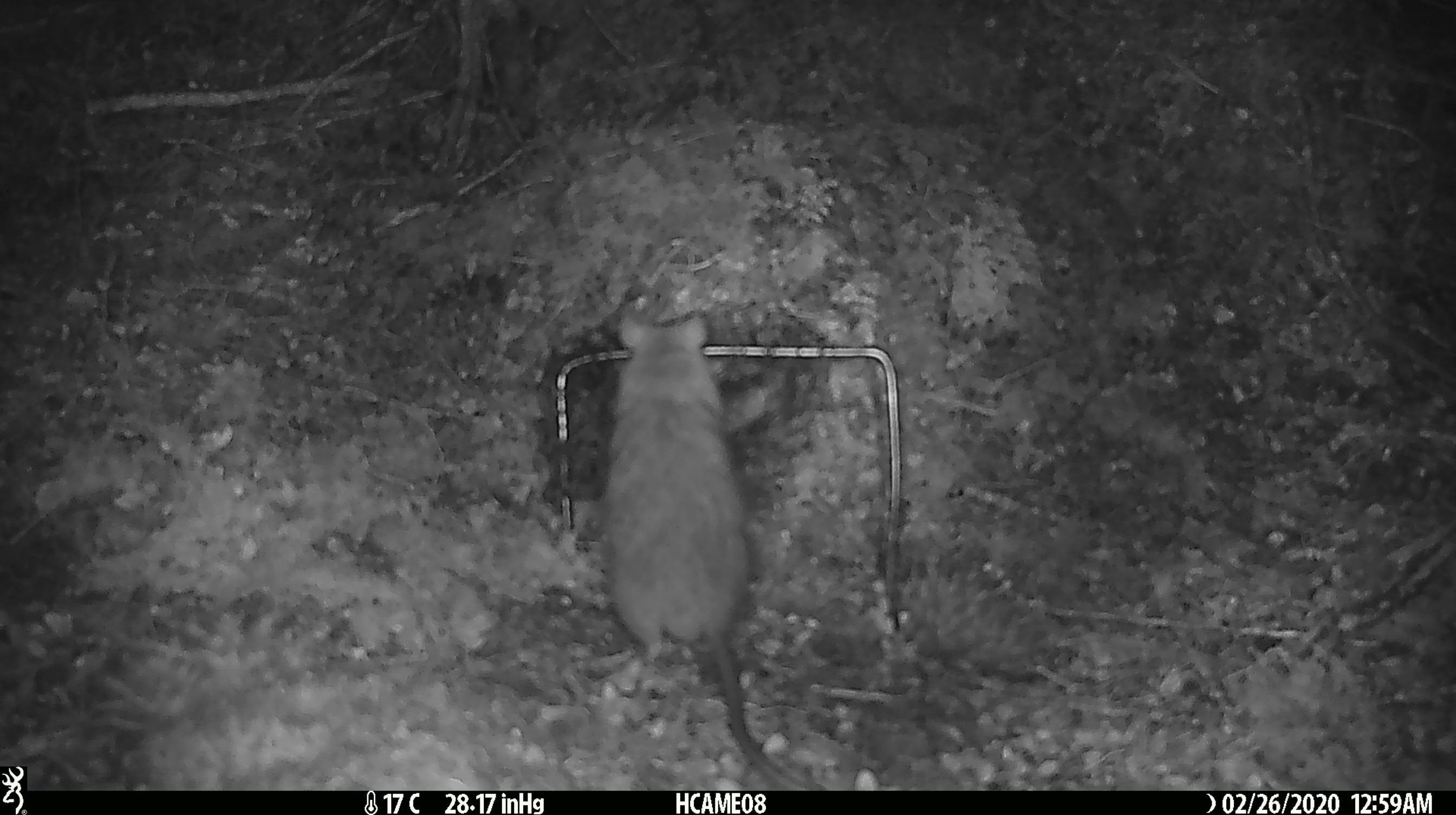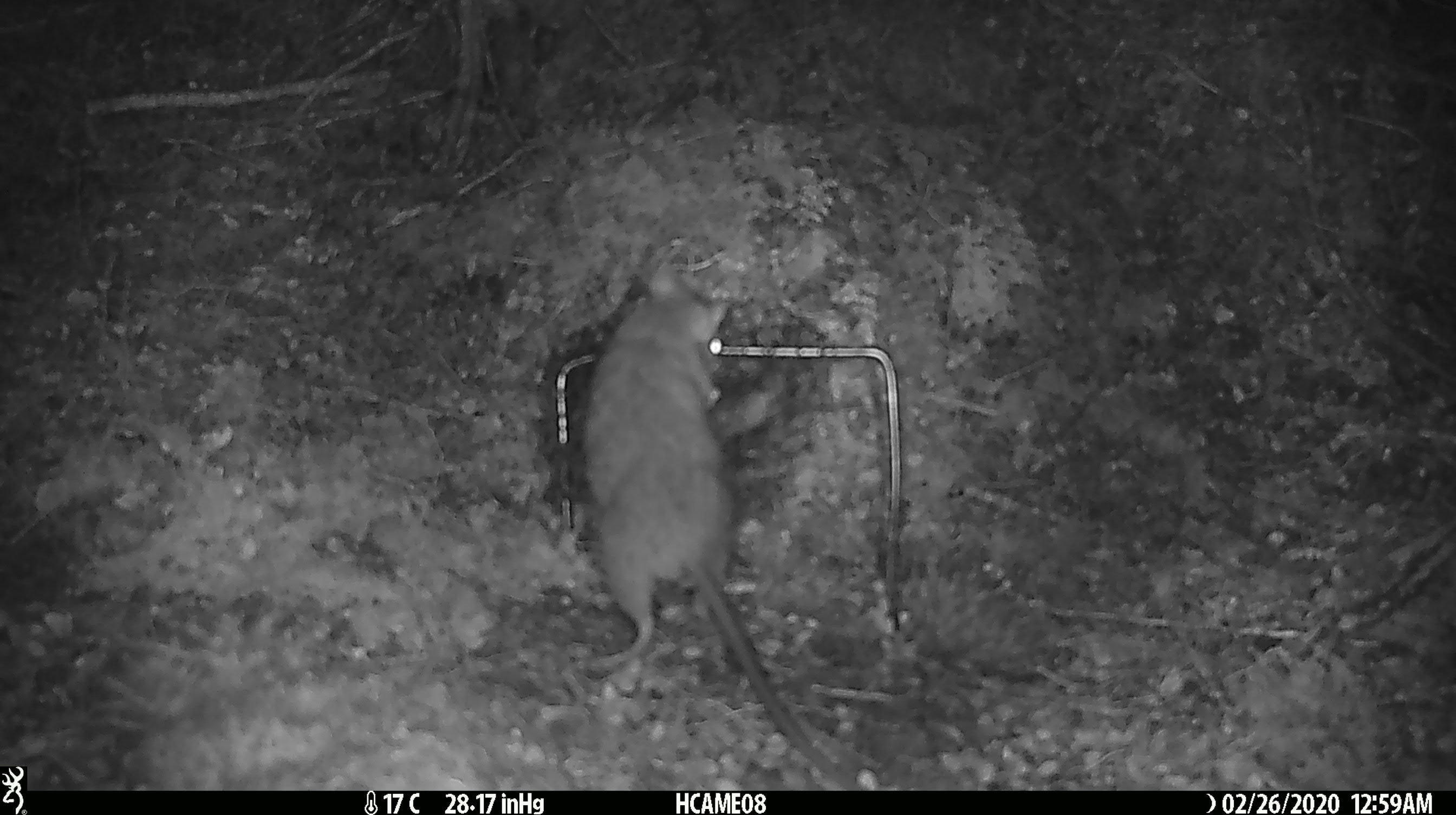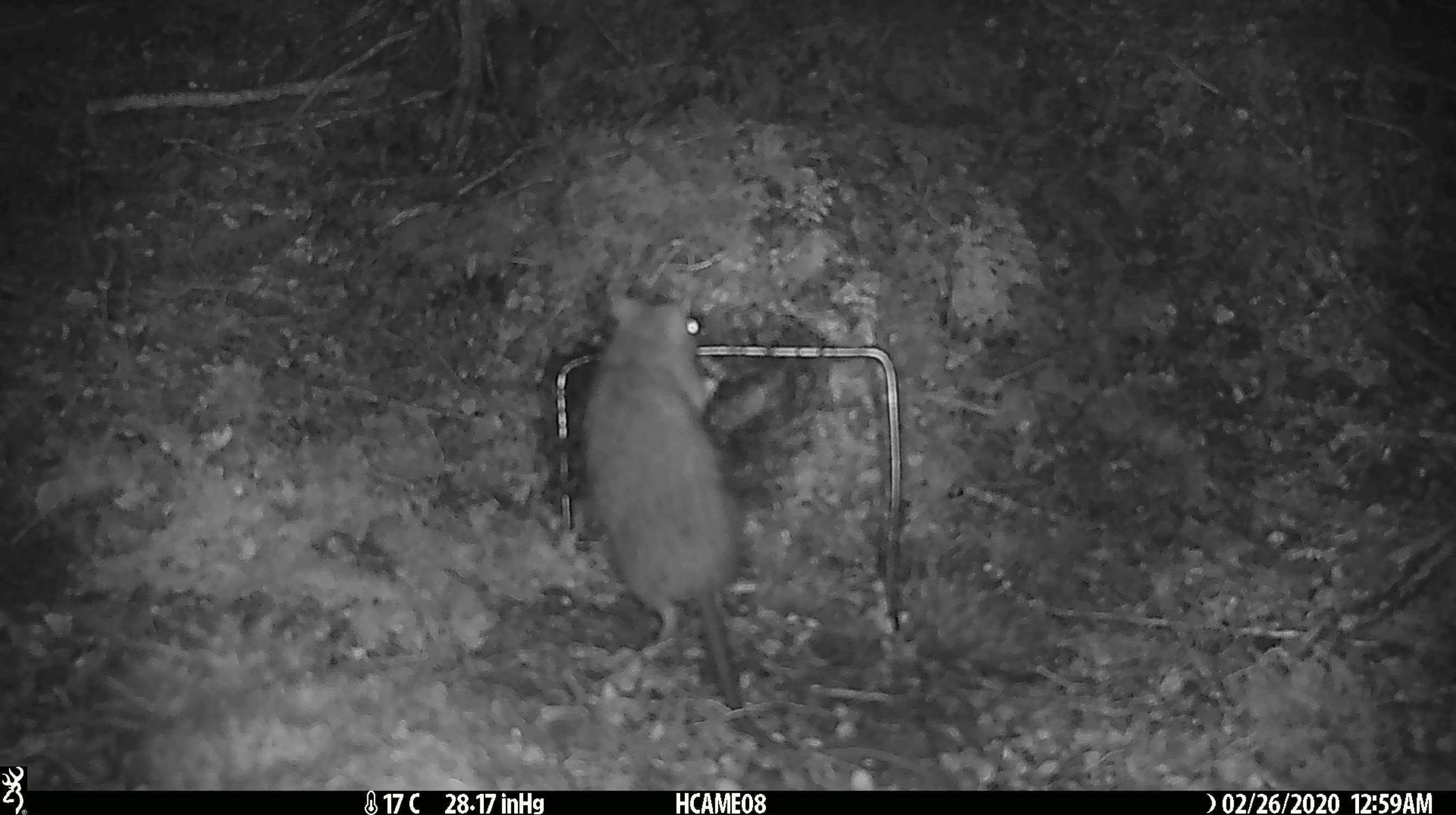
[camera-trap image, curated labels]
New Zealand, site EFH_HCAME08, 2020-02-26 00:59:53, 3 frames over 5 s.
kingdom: Animalia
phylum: Chordata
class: Mammalia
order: Rodentia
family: Muridae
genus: Rattus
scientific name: Rattus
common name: rat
Rat (Rattus).